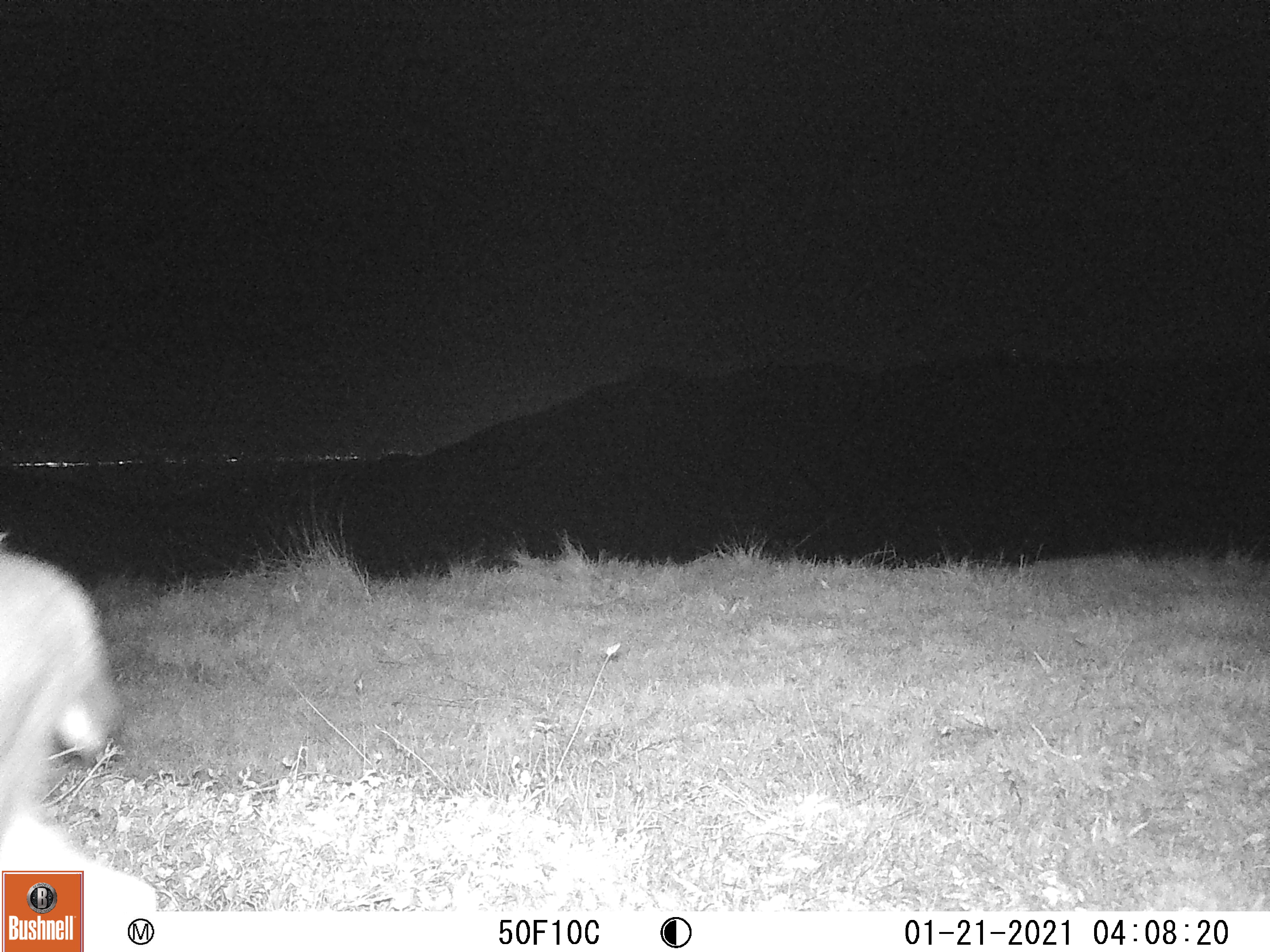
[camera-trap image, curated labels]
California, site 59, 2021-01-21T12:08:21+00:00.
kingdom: Animalia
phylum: Chordata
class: Mammalia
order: Artiodactyla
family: Cervidae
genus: Odocoileus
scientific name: Odocoileus hemionus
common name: mule deer